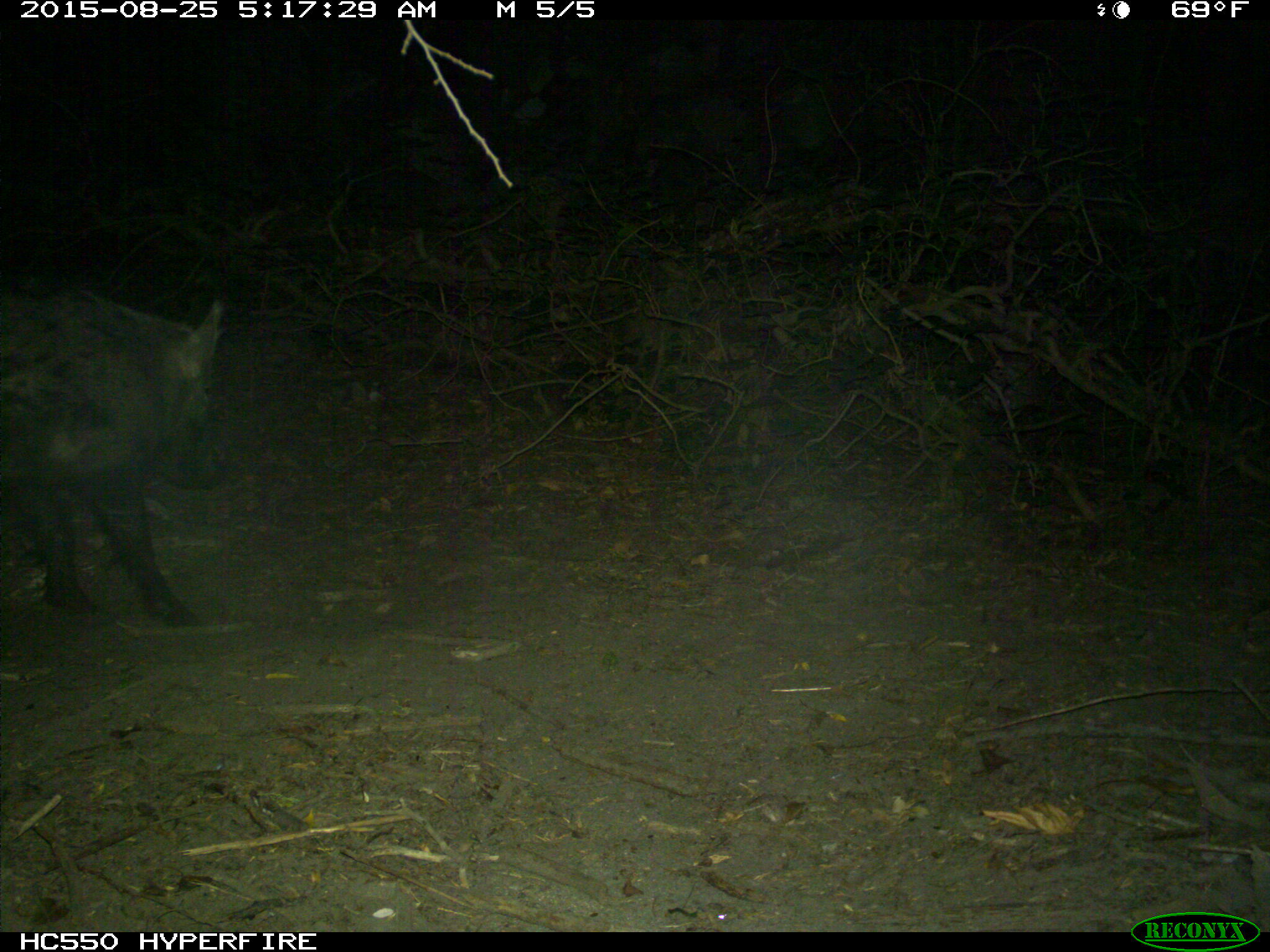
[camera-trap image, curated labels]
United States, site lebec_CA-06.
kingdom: Animalia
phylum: Chordata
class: Mammalia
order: Artiodactyla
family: Suidae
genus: Sus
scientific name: Sus scrofa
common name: wild boar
Sus scrofa (wild boar).